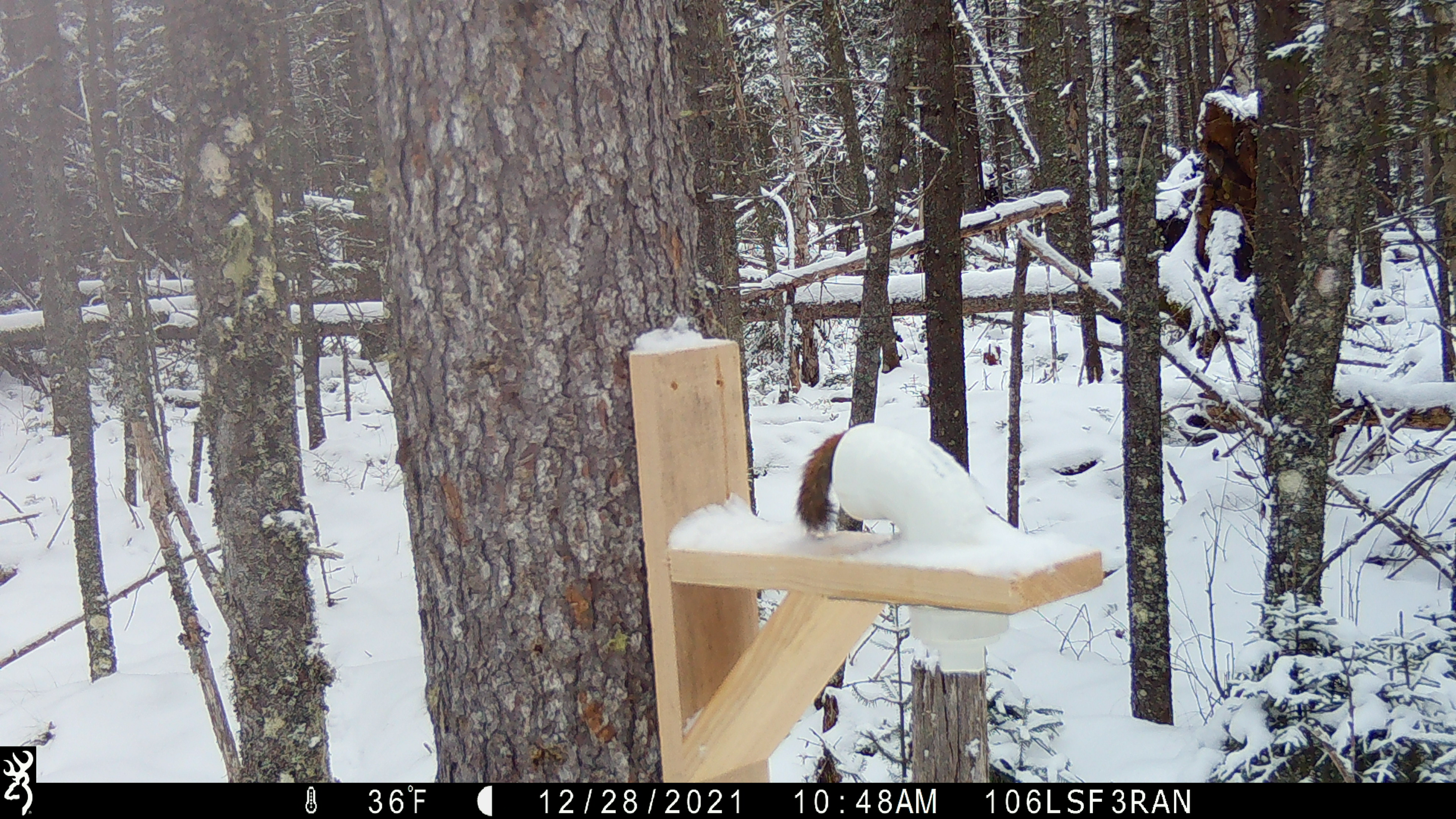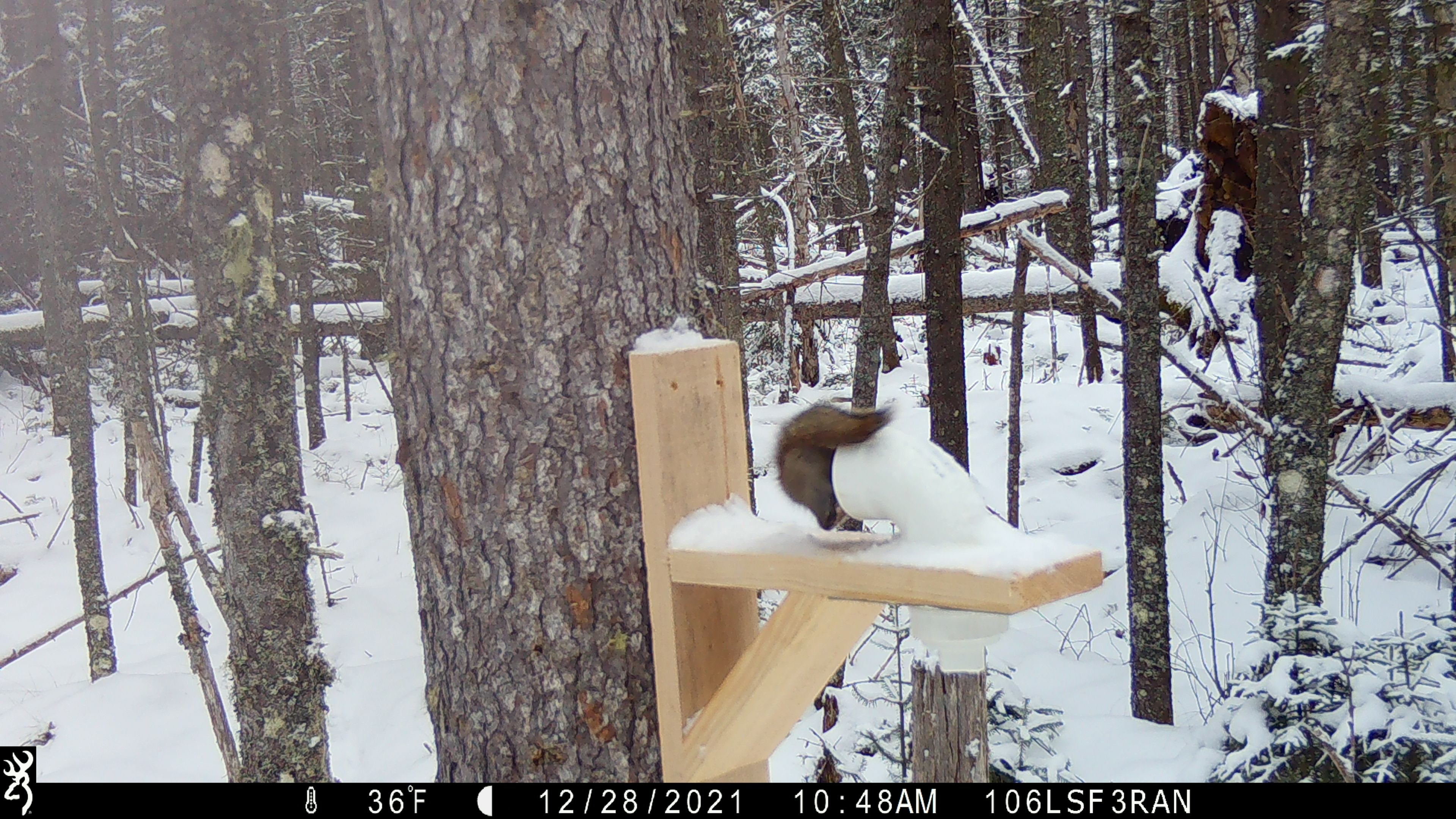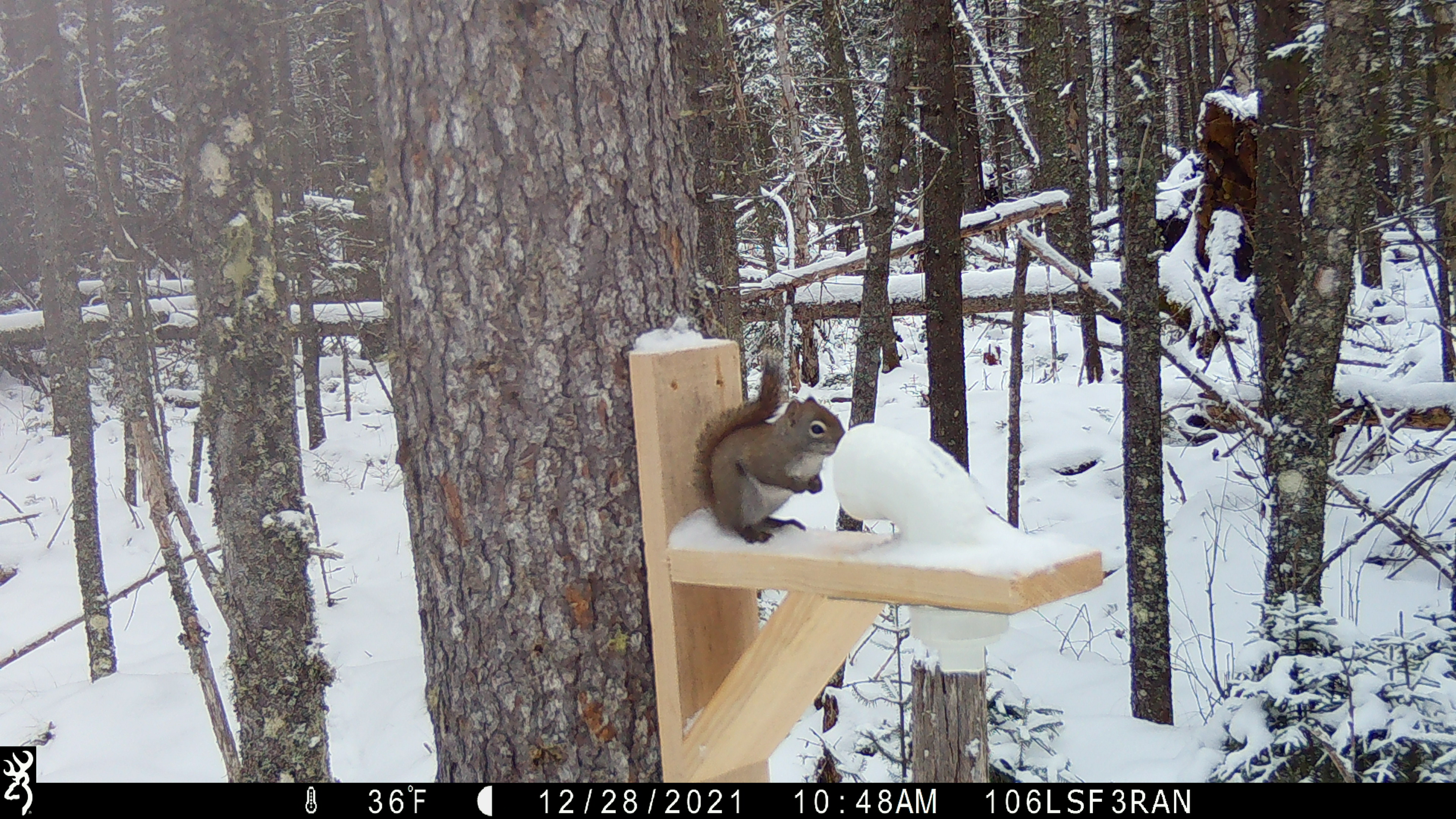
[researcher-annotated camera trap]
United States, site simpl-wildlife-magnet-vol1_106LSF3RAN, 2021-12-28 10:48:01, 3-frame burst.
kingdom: Animalia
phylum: Chordata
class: Mammalia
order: Rodentia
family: Sciuridae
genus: Tamiasciurus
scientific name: Tamiasciurus hudsonicus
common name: red squirrel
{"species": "red squirrel (Tamiasciurus hudsonicus)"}